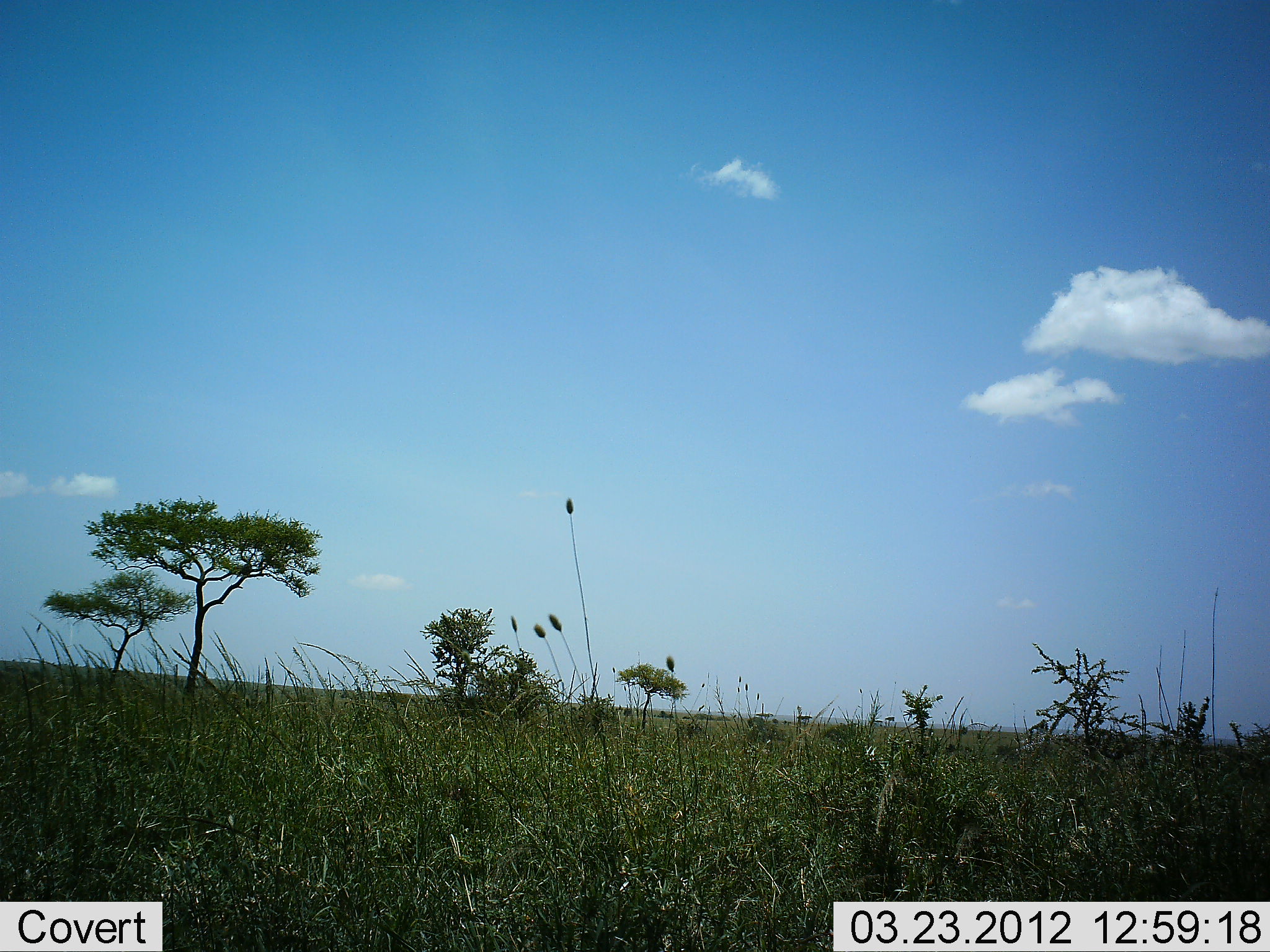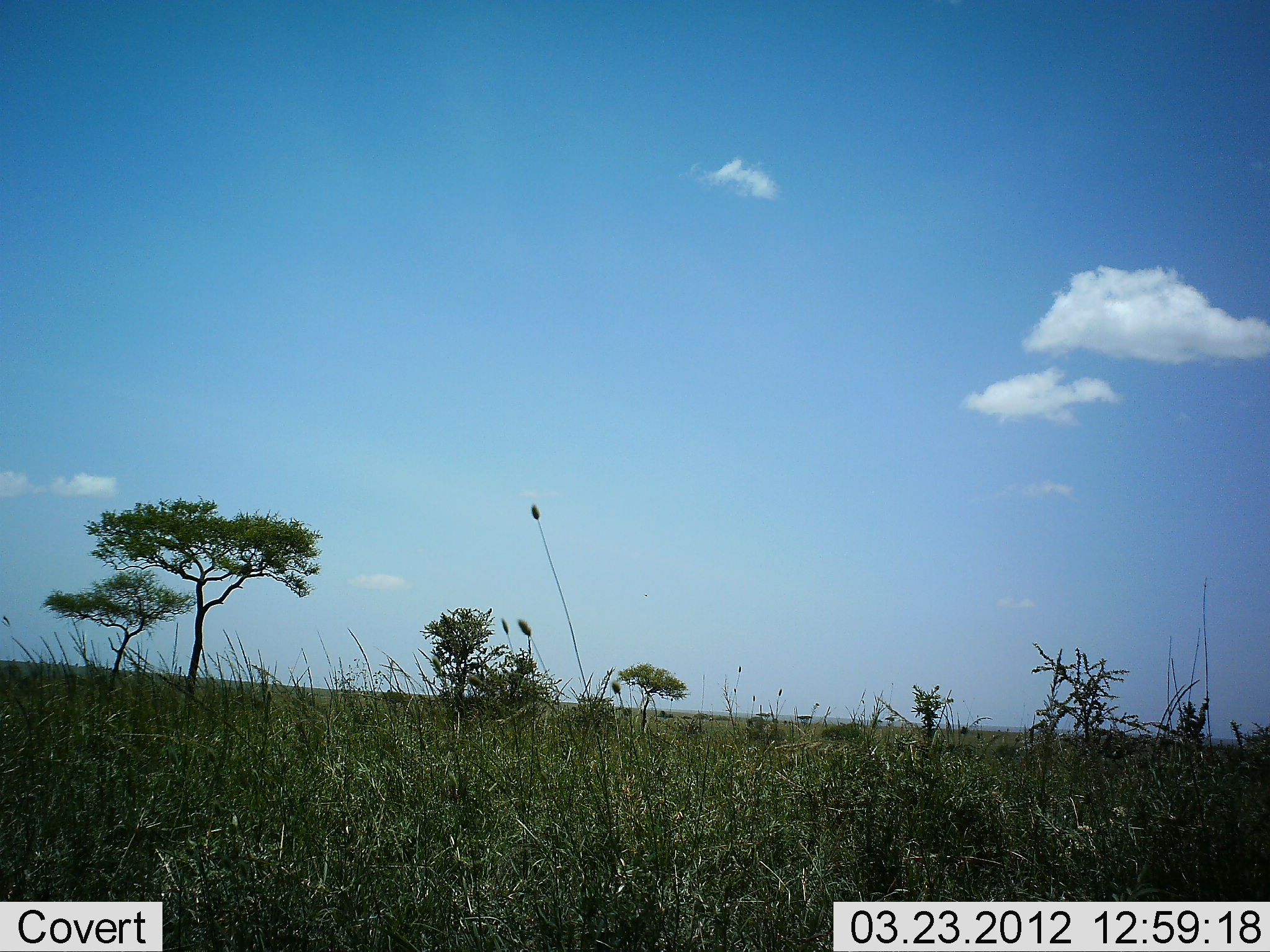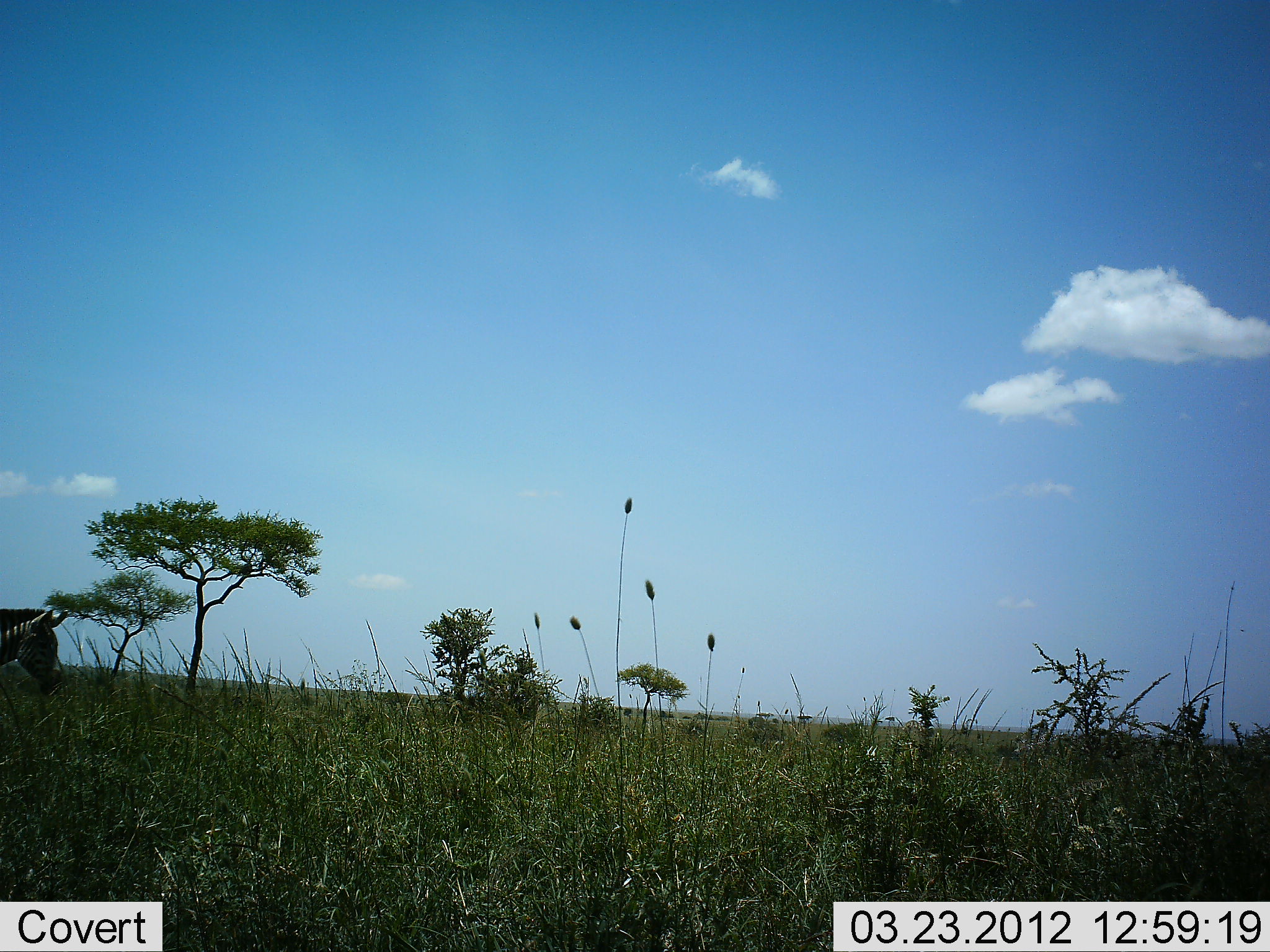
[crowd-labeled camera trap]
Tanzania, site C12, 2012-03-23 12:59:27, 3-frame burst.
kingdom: Animalia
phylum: Chordata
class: Mammalia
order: Perissodactyla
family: Equidae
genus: Equus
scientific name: Equus quagga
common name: plains zebra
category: zebra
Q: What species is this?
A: Zebra (plains zebra) (Equus quagga).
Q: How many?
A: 1.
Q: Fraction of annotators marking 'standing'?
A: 0%.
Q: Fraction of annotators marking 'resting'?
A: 0%.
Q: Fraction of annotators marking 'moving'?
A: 100%.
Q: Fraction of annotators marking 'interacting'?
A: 0%.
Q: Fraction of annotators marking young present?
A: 0%.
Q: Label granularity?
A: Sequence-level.